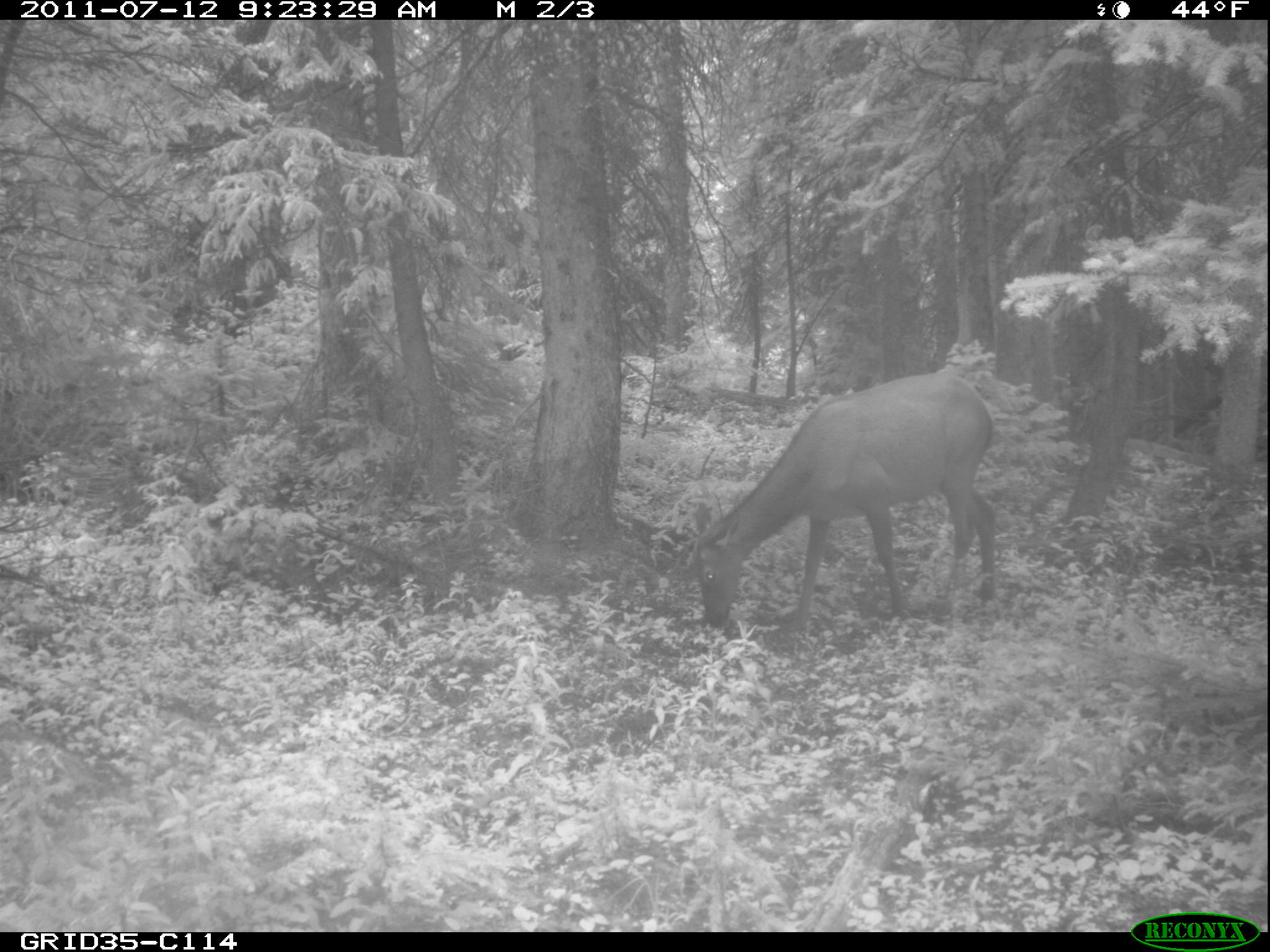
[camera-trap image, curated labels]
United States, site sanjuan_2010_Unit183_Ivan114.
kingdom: Animalia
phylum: Chordata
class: Mammalia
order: Artiodactyla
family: Cervidae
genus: Cervus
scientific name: Cervus elaphus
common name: red deer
Cervus elaphus (red deer).